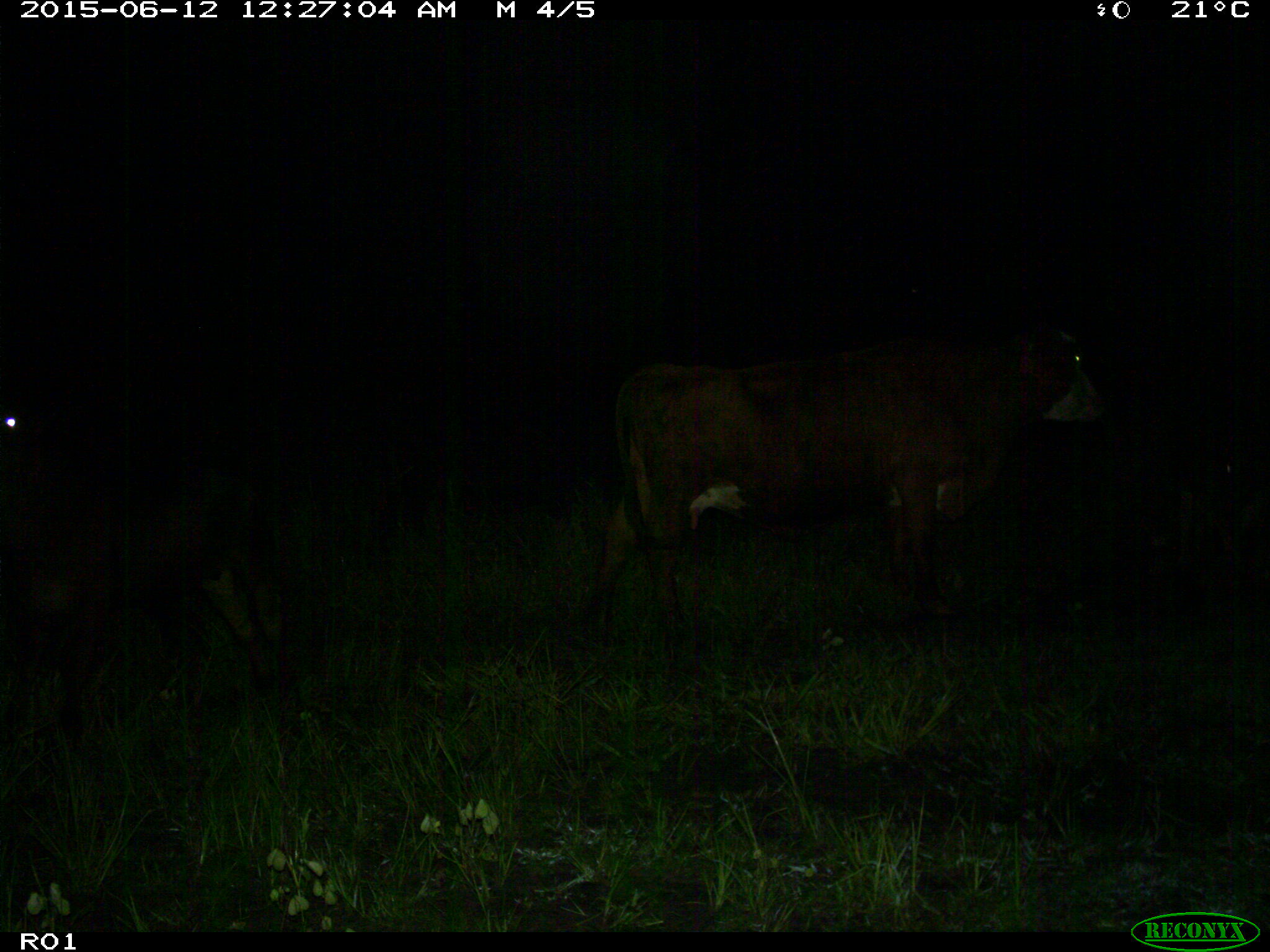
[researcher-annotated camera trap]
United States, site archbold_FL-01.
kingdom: Animalia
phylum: Chordata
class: Mammalia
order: Artiodactyla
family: Bovidae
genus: Bos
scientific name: Bos taurus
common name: domestic cow